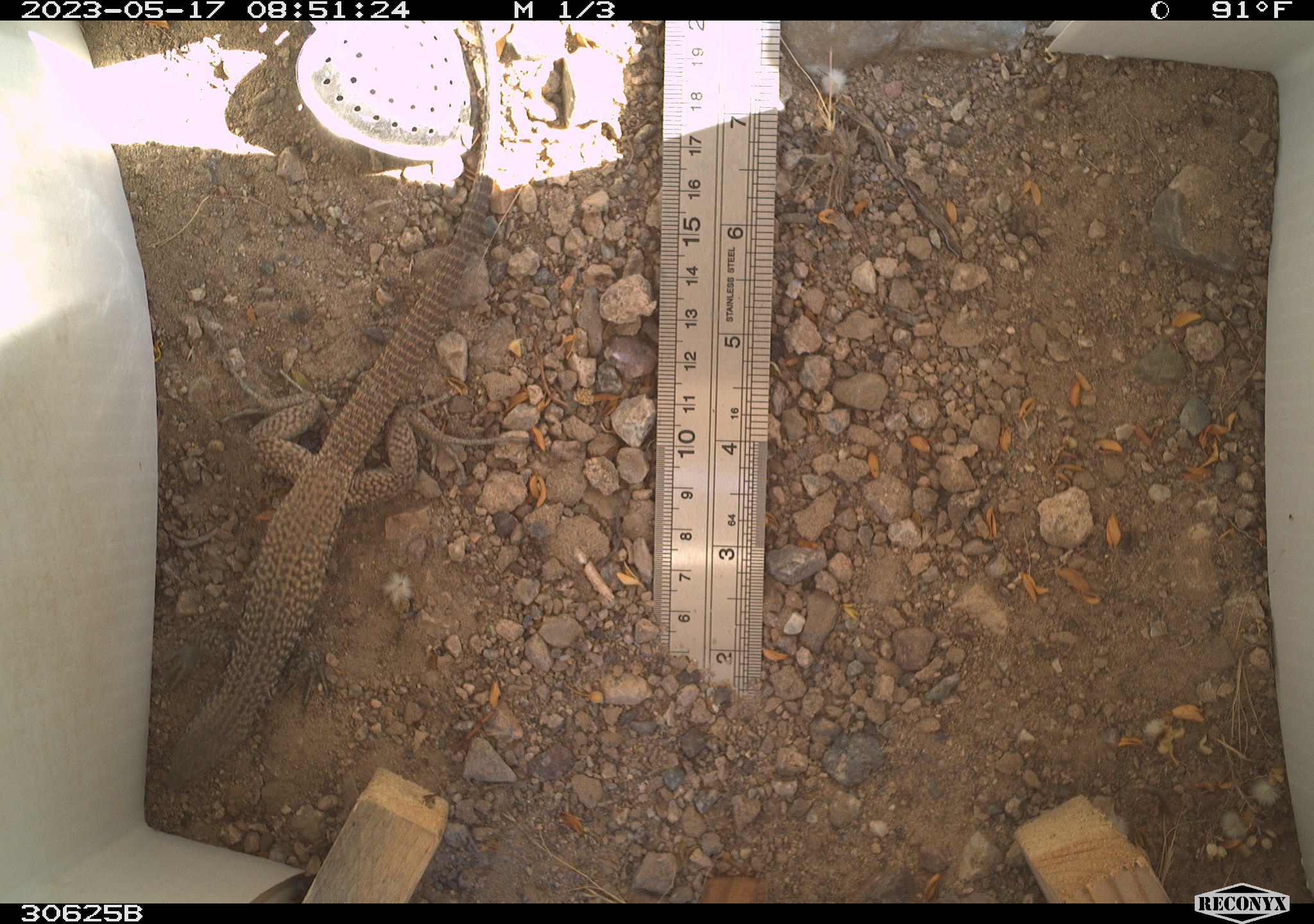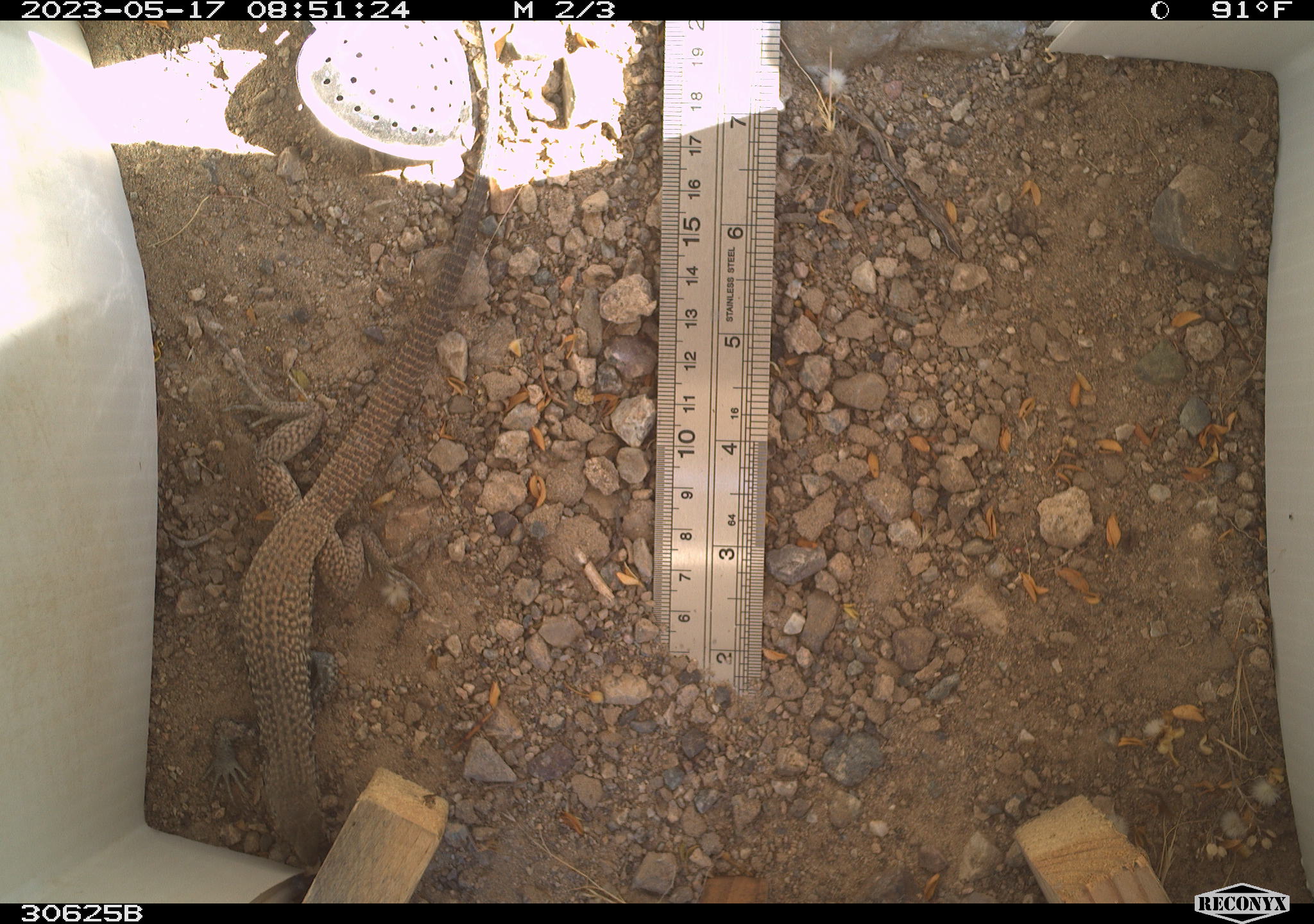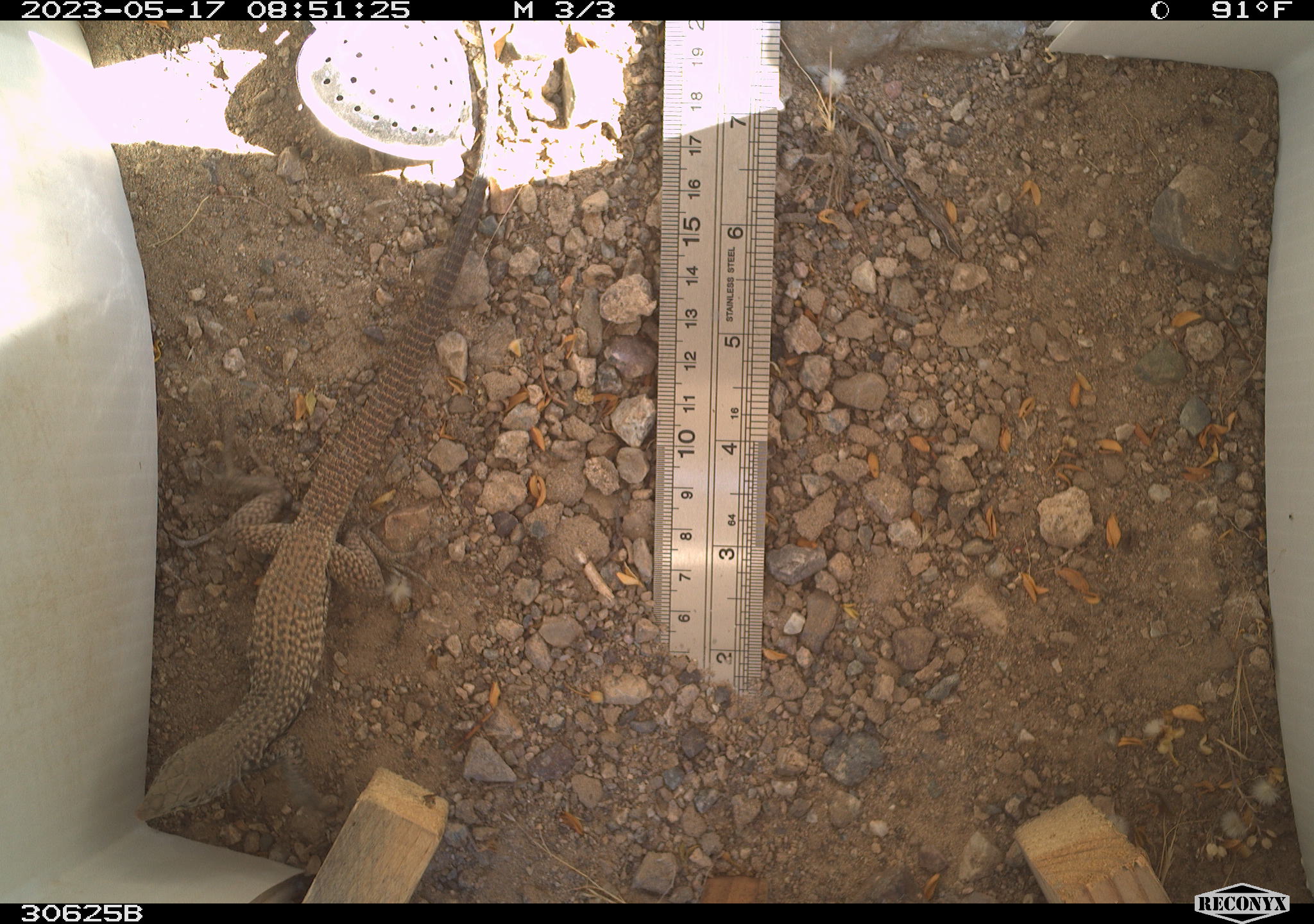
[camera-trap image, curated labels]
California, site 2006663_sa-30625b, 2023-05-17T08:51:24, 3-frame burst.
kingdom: Animalia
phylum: Chordata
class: Reptilia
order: Squamata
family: Teiidae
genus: Aspidoscelis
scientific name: Aspidoscelis tigris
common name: western whiptail